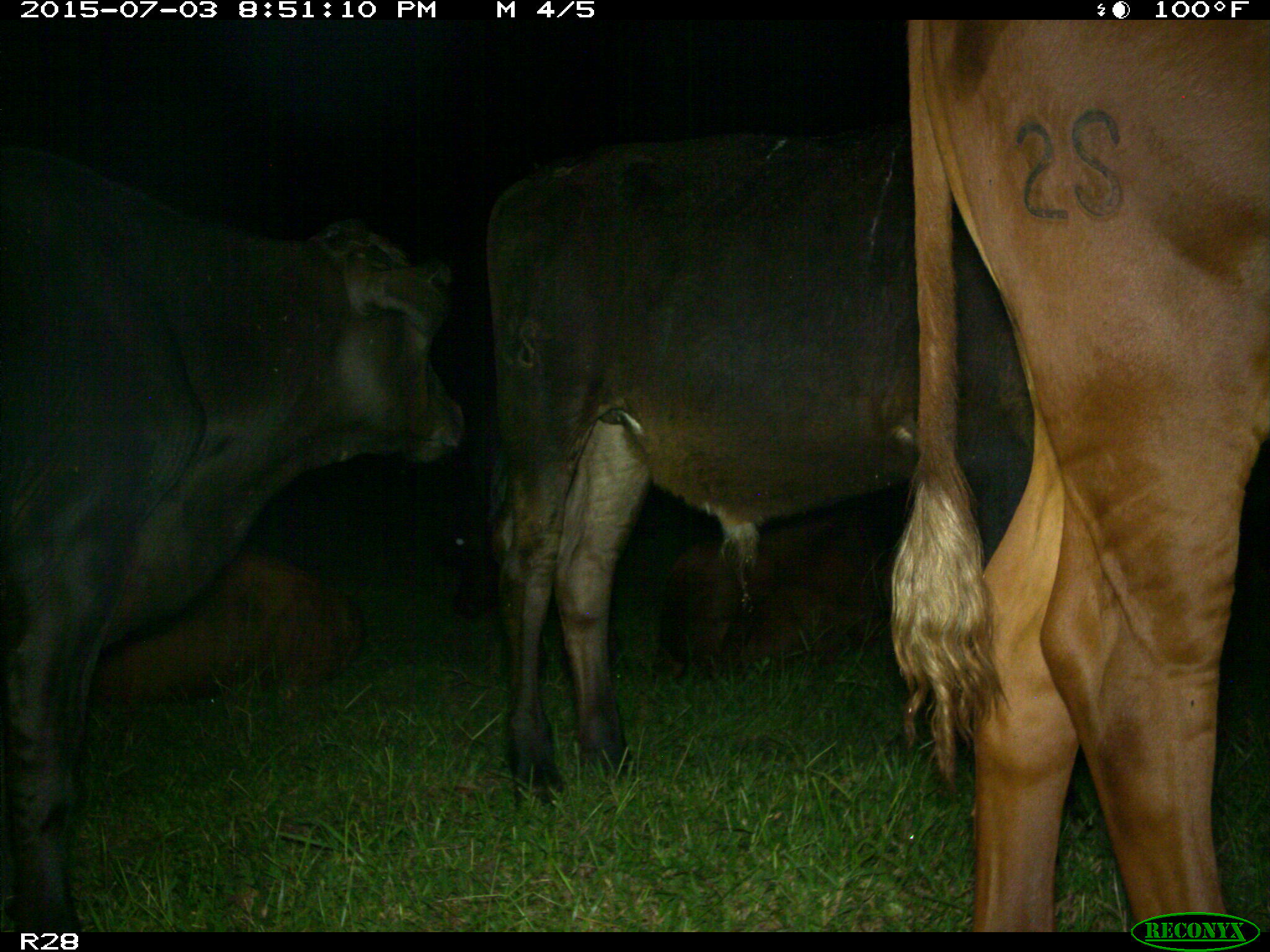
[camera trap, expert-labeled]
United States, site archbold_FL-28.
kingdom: Animalia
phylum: Chordata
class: Mammalia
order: Artiodactyla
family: Bovidae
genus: Bos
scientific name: Bos taurus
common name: domestic cow